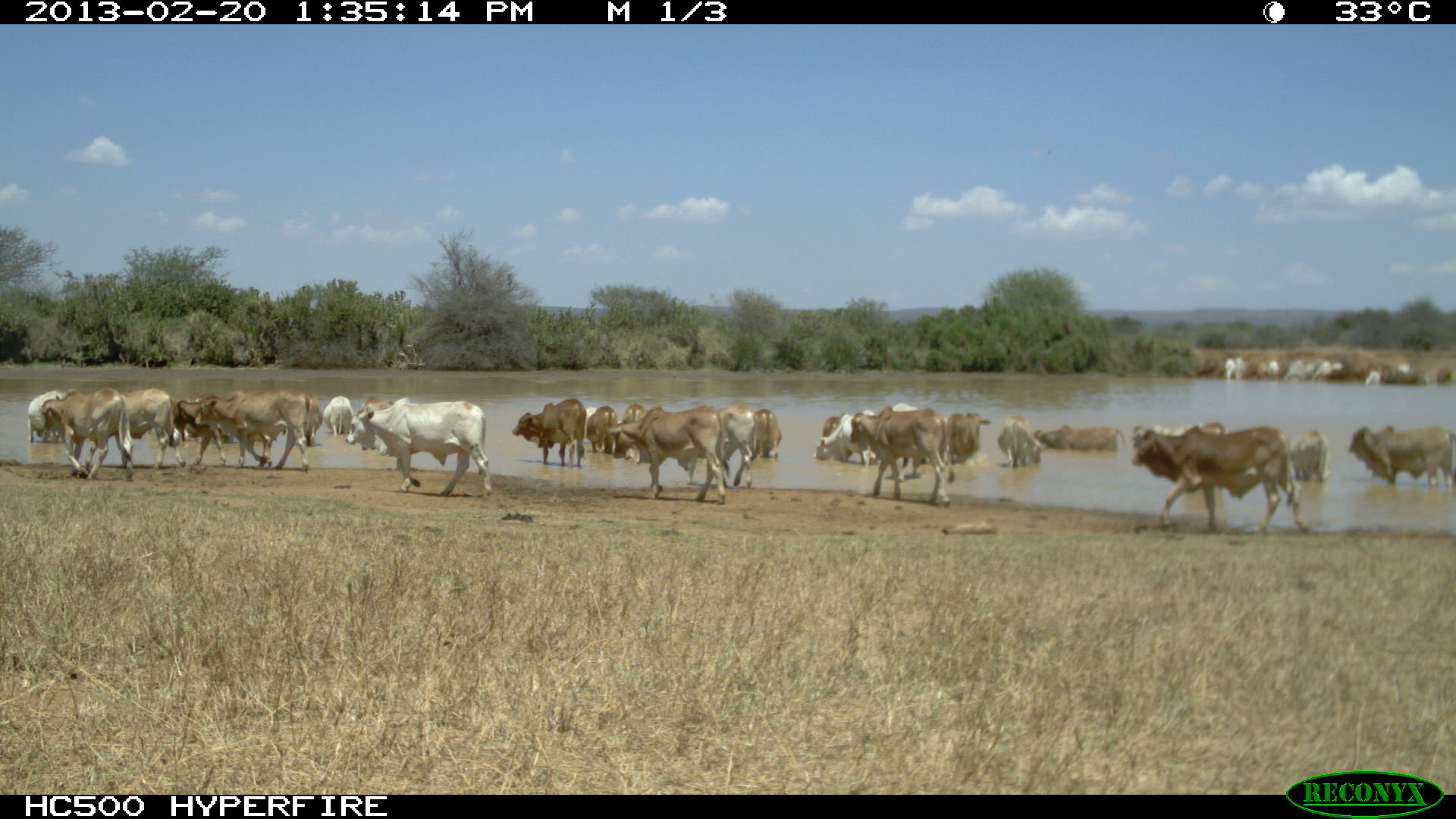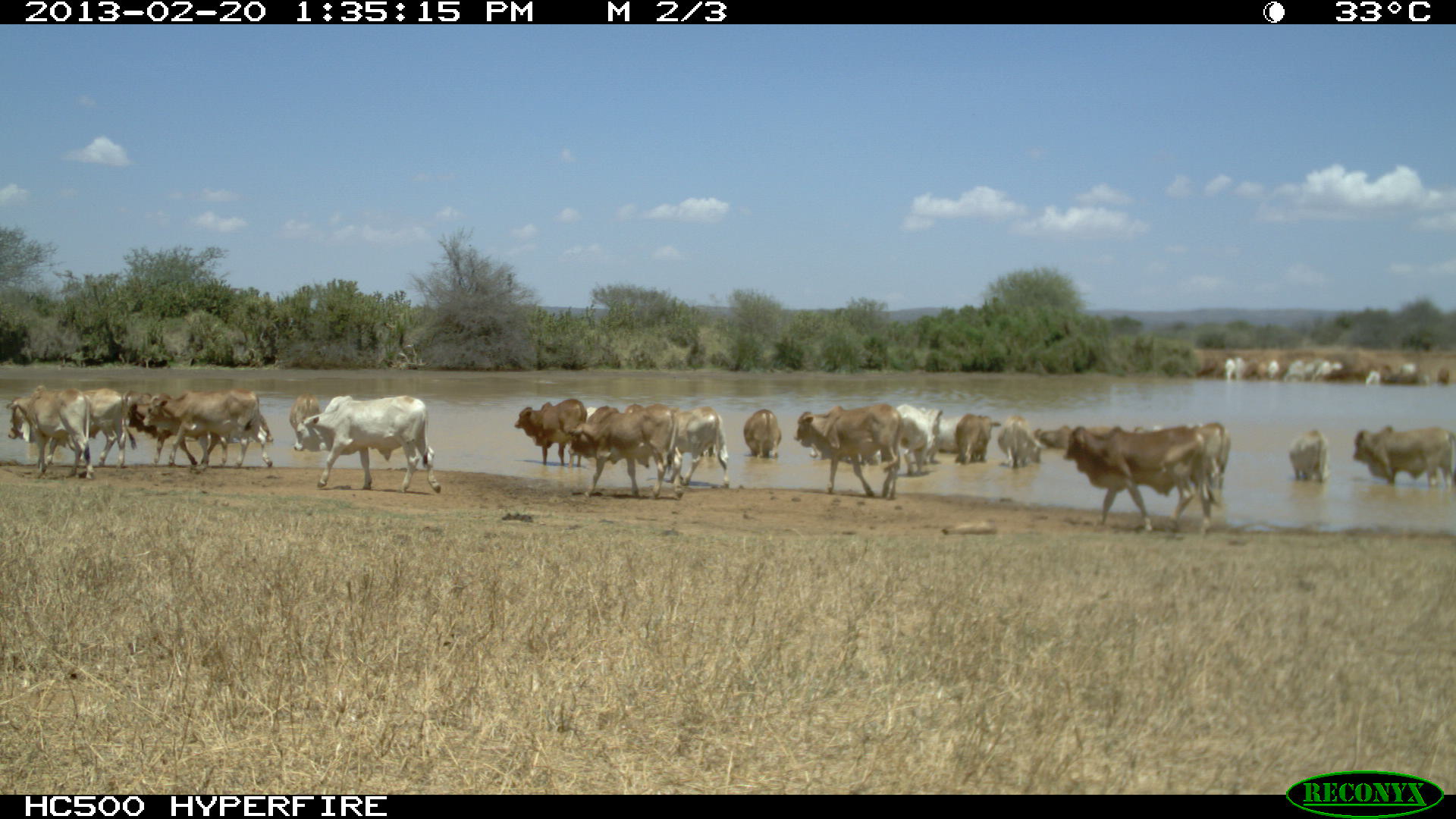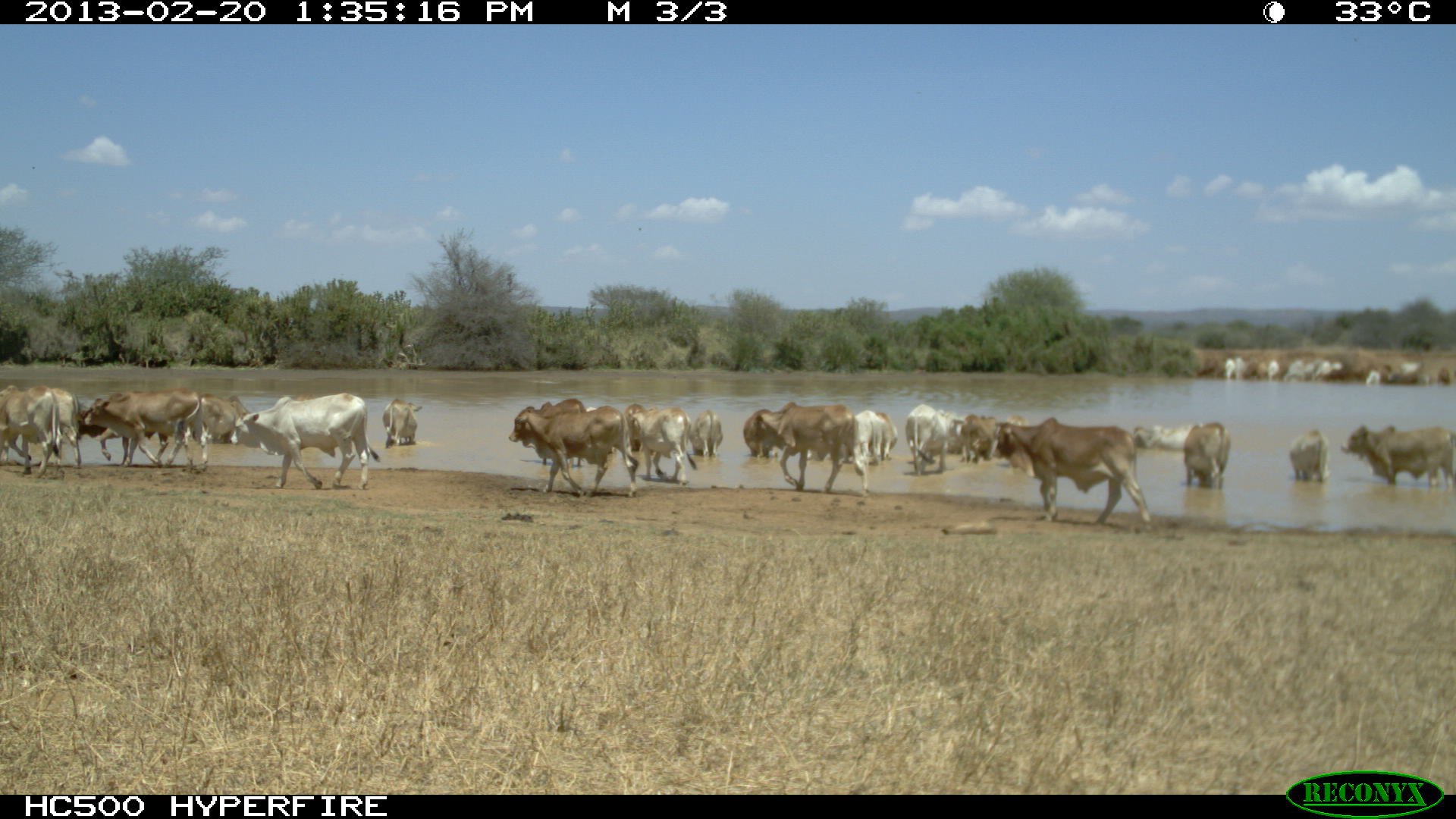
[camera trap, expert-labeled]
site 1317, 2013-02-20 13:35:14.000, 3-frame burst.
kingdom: Animalia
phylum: Chordata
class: Mammalia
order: Artiodactyla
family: Bovidae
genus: Bos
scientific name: Bos taurus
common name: domestic cattle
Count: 23.